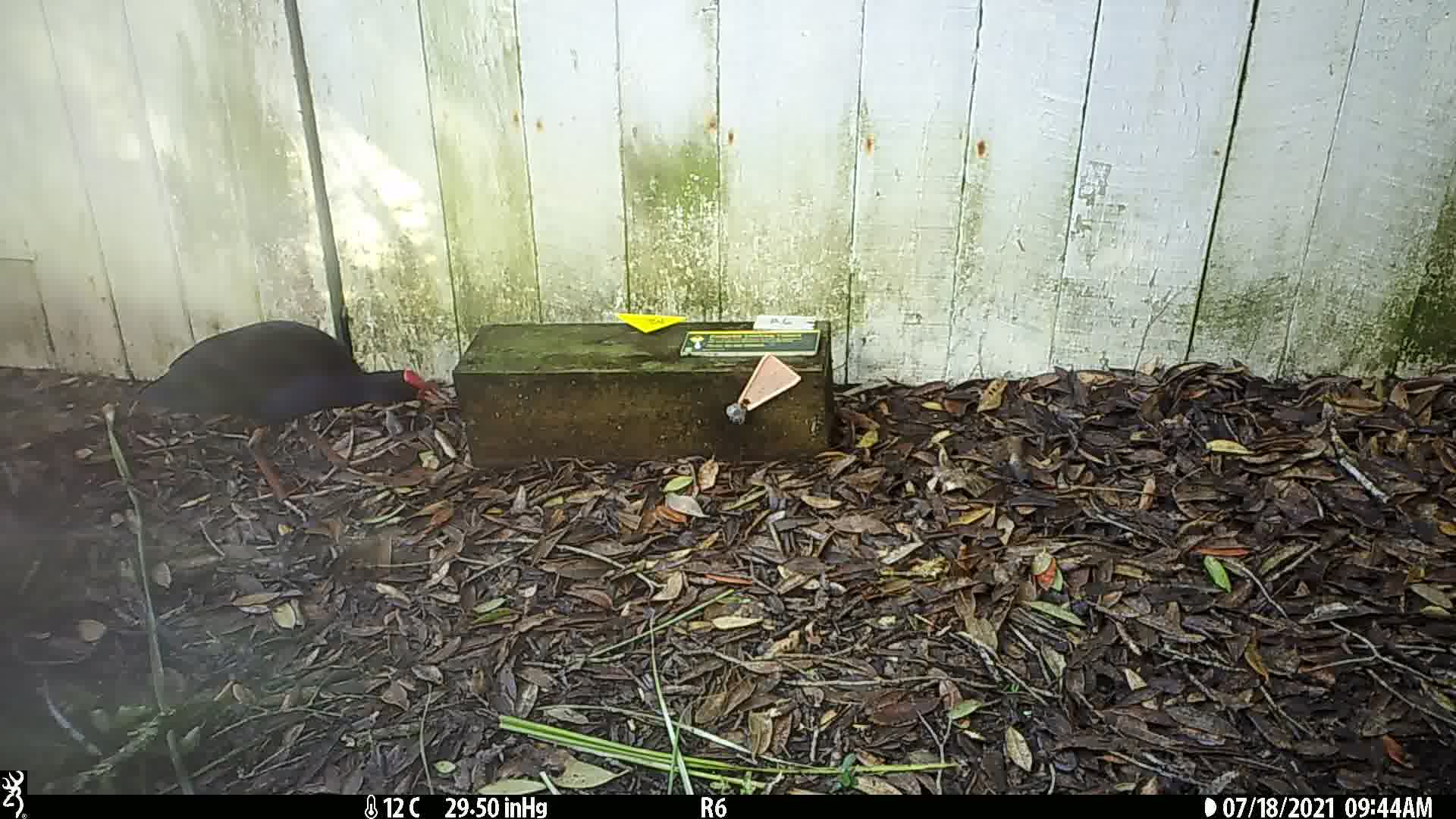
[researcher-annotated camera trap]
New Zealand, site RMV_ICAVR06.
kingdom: Animalia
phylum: Chordata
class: Aves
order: Gruiformes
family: Rallidae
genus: Porphyrio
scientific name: Porphyrio melanotus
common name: australasian swamphen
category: pukeko